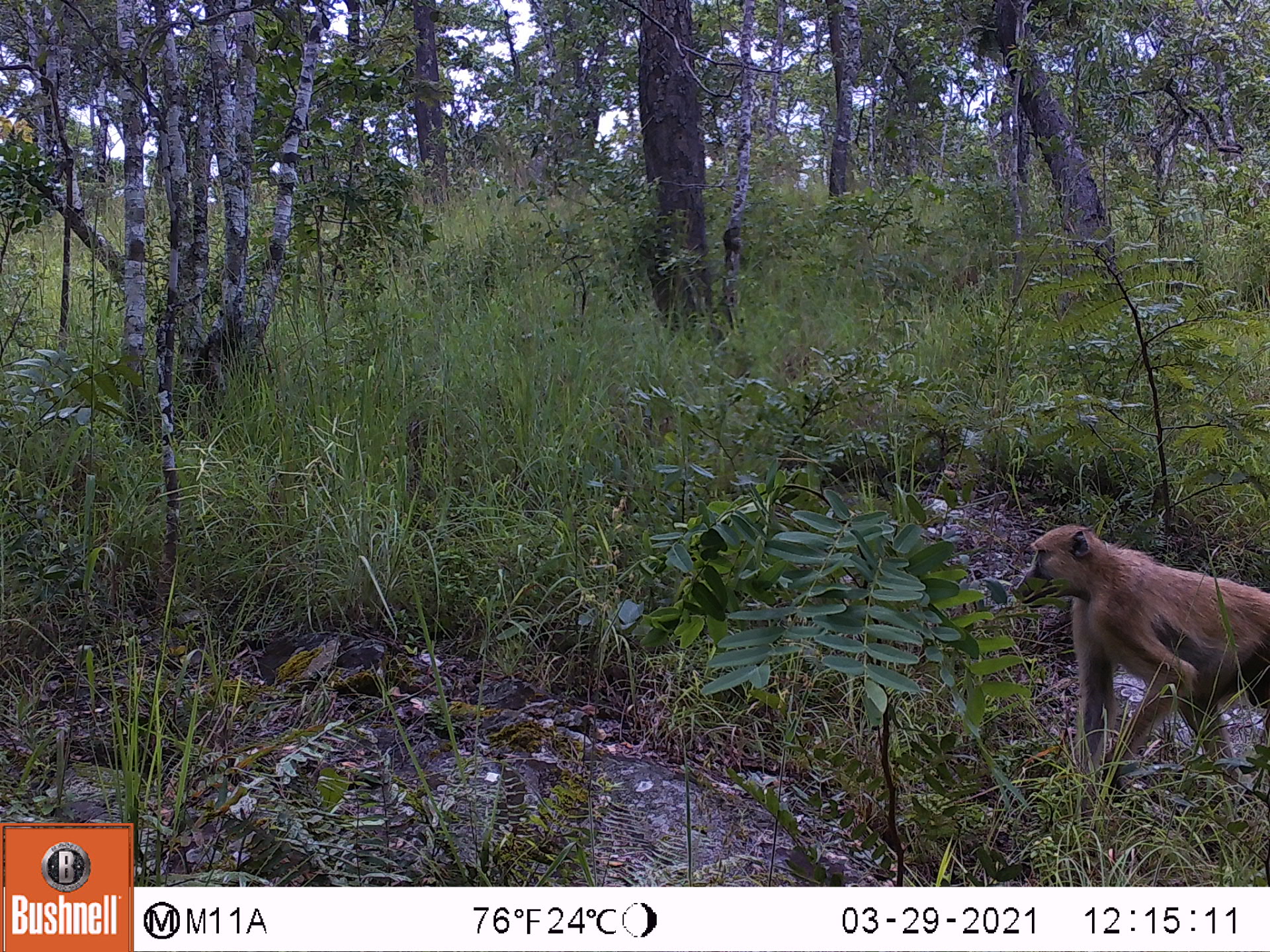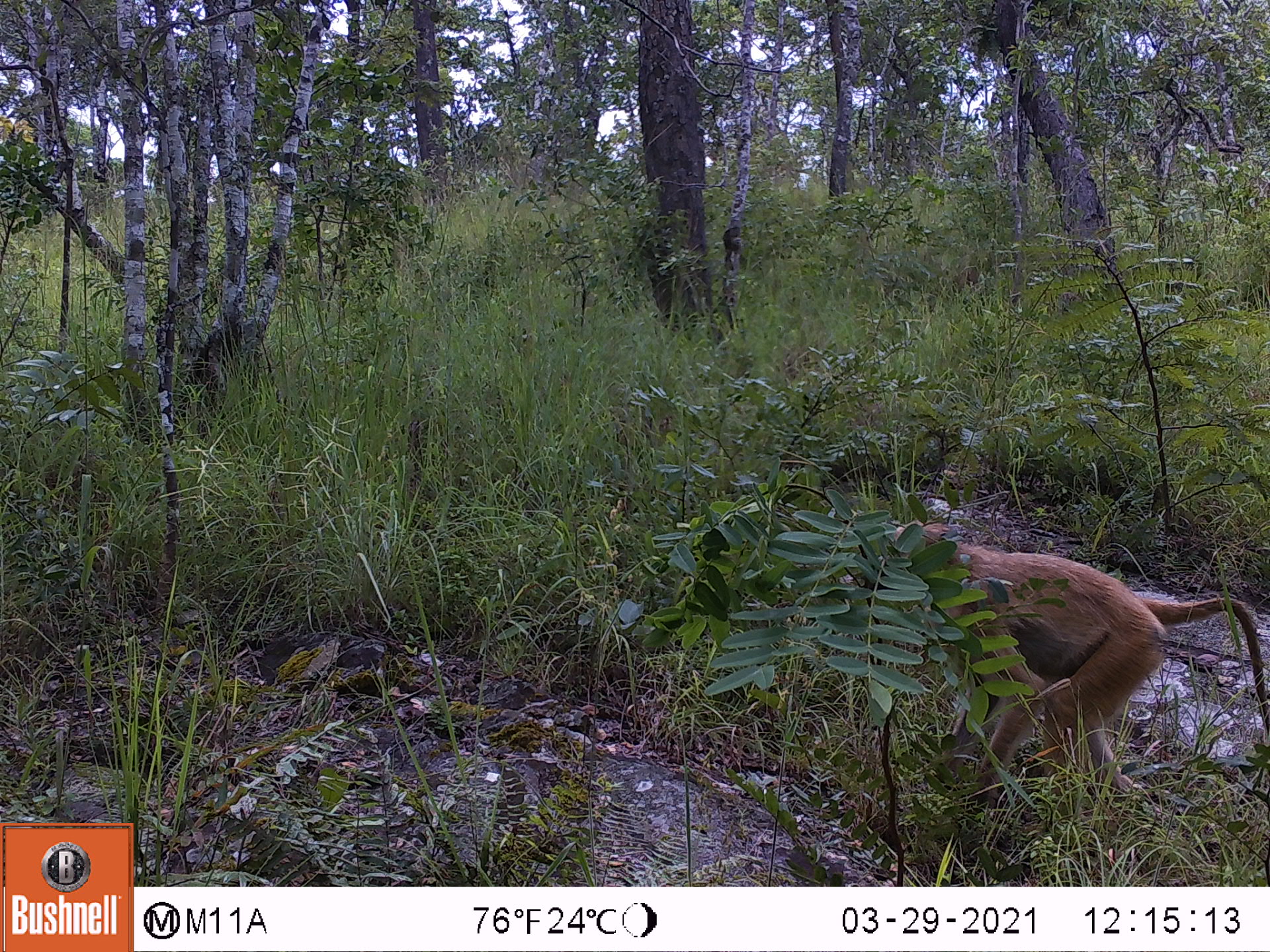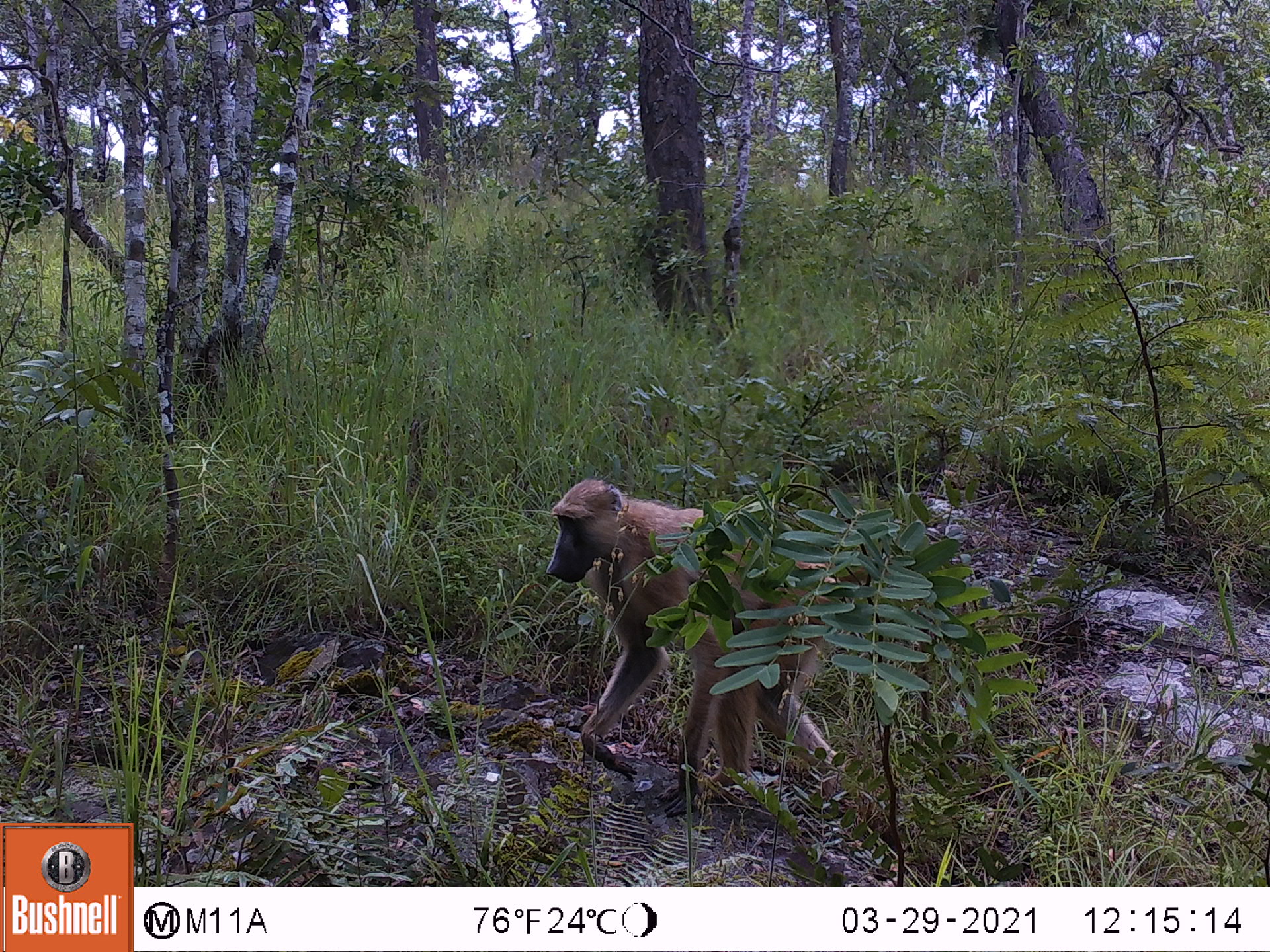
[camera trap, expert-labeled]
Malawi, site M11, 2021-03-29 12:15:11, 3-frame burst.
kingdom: Animalia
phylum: Chordata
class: Mammalia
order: Primates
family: Cercopithecidae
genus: Papio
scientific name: Papio cynocephalus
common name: yellow baboon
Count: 1.